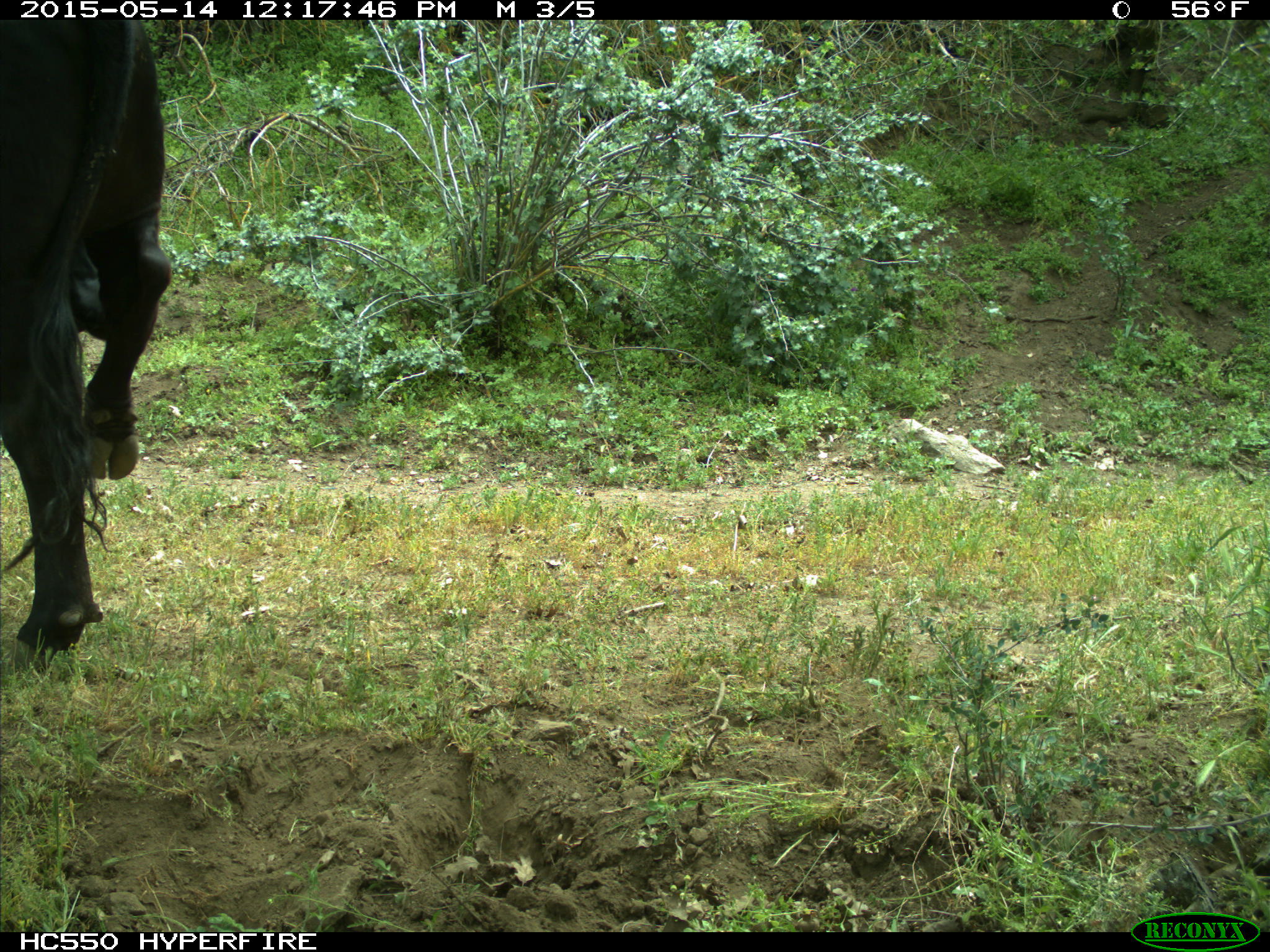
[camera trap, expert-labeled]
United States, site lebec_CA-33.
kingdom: Animalia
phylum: Chordata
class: Mammalia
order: Artiodactyla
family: Bovidae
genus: Bos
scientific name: Bos taurus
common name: domestic cow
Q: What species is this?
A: Bos taurus (domestic cow).